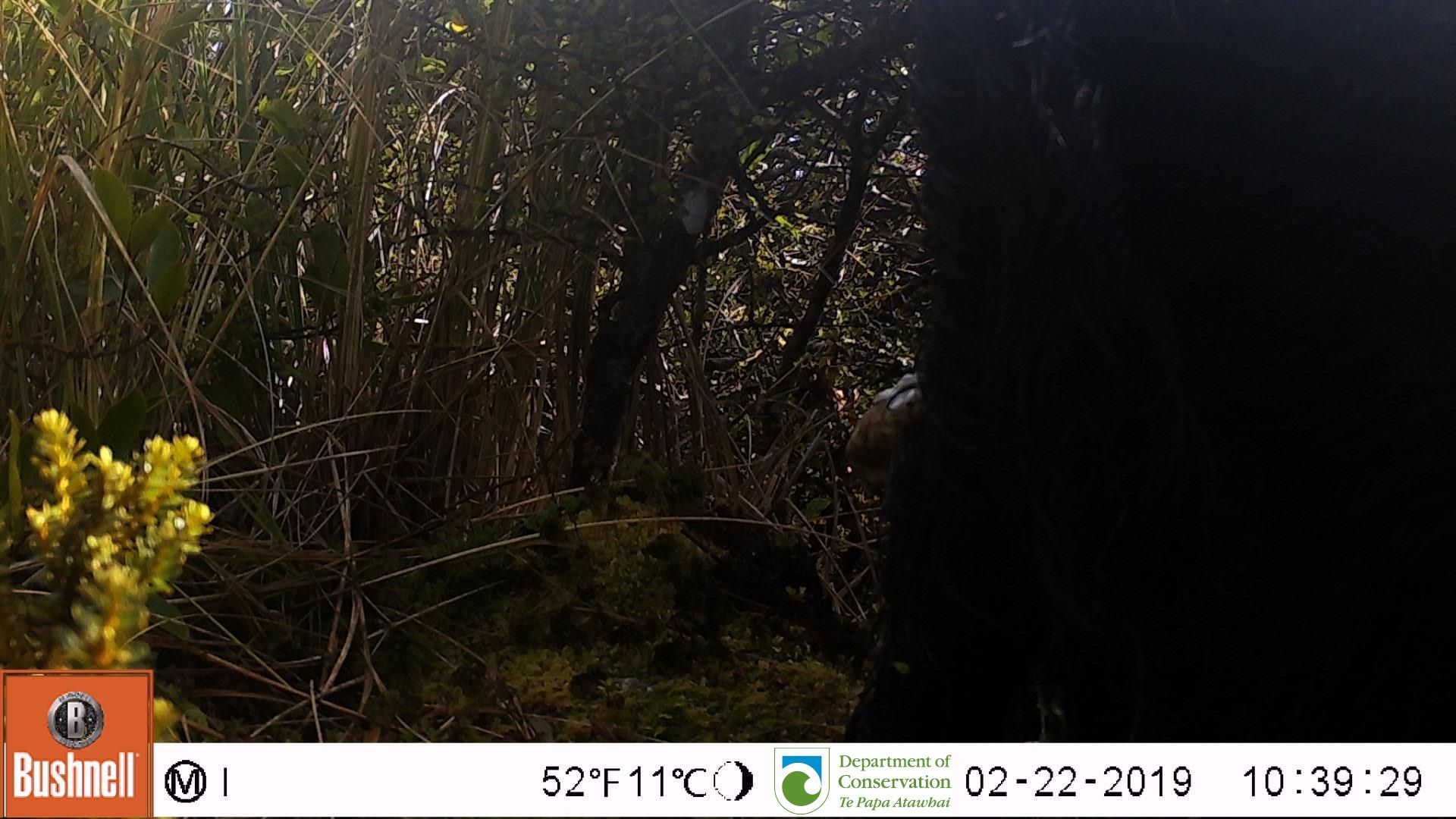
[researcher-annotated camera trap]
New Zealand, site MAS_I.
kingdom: Animalia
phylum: Chordata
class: Mammalia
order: Artiodactyla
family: Suidae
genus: Sus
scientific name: Sus scrofa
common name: pig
Pig (Sus scrofa).